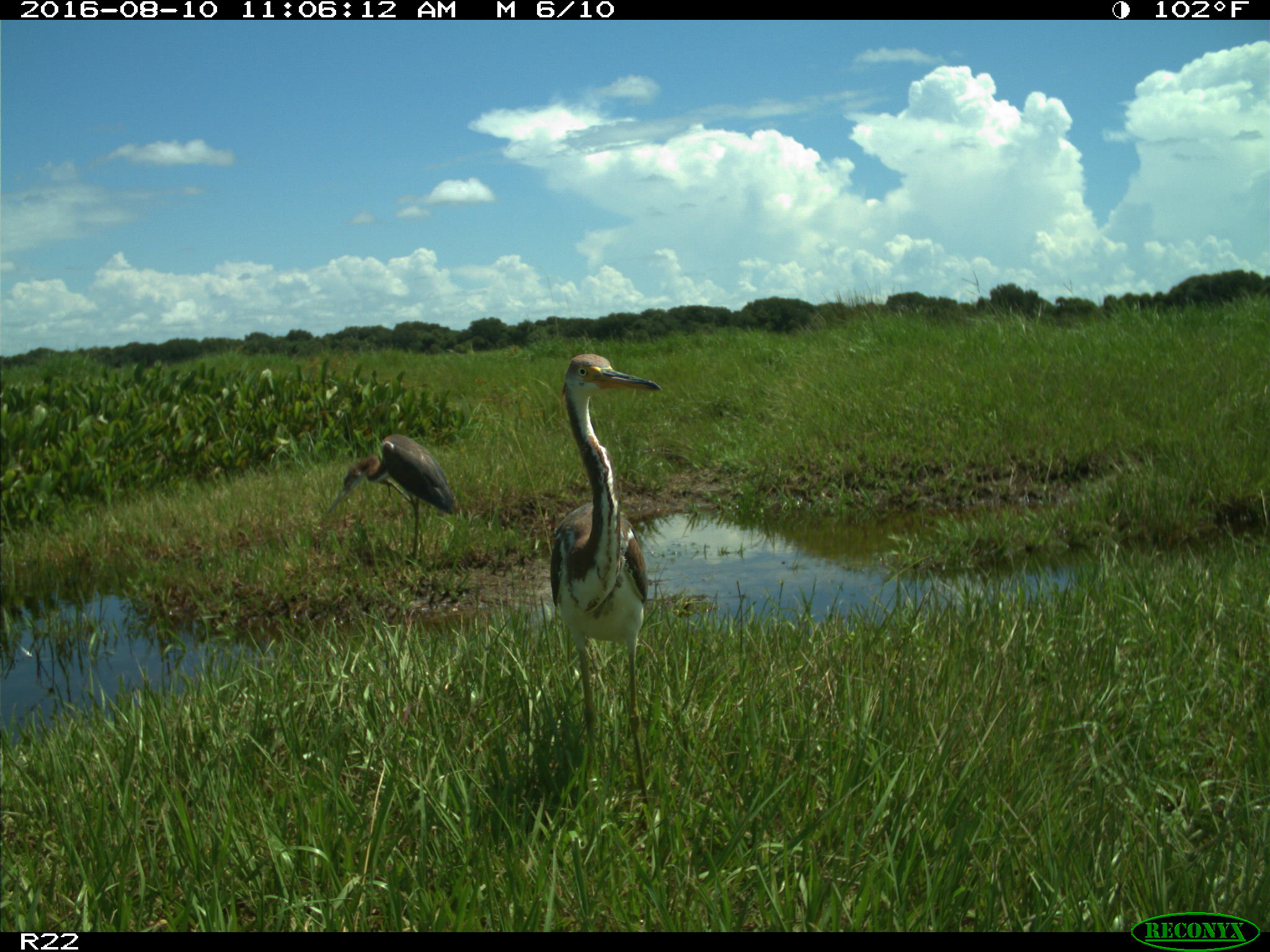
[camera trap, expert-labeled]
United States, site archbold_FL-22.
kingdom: Animalia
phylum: Chordata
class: Aves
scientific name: Aves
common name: birds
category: unidentified bird